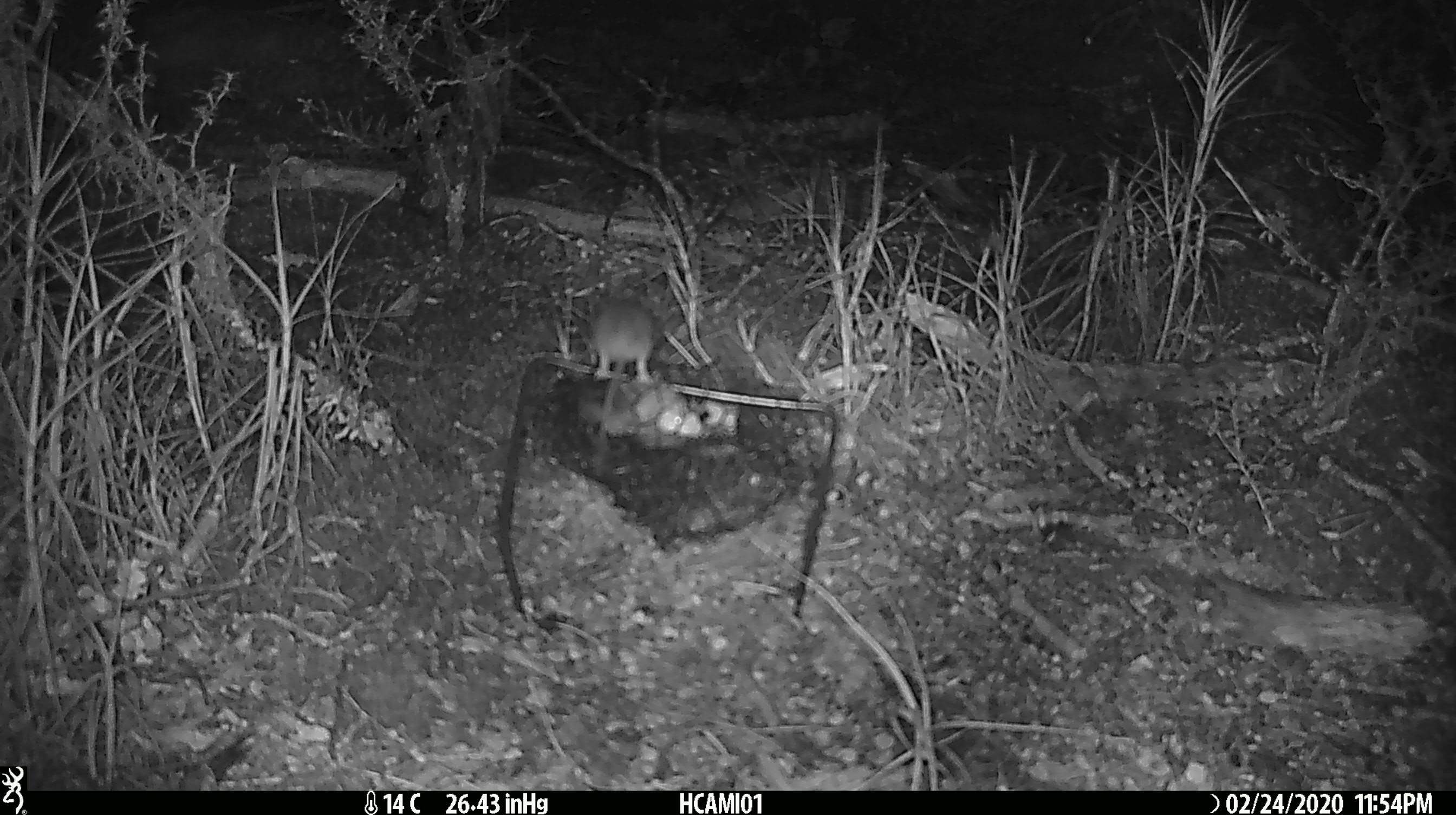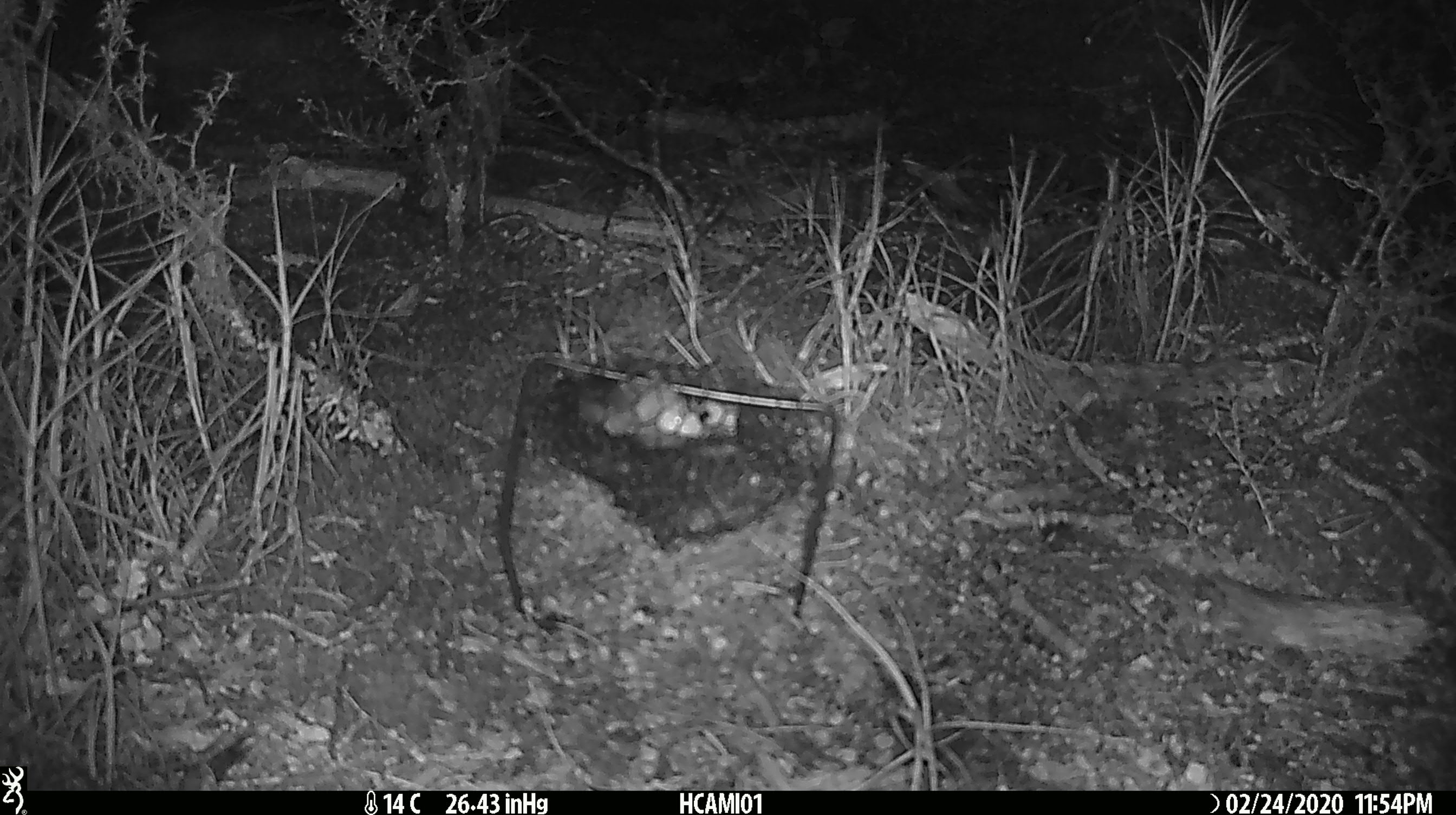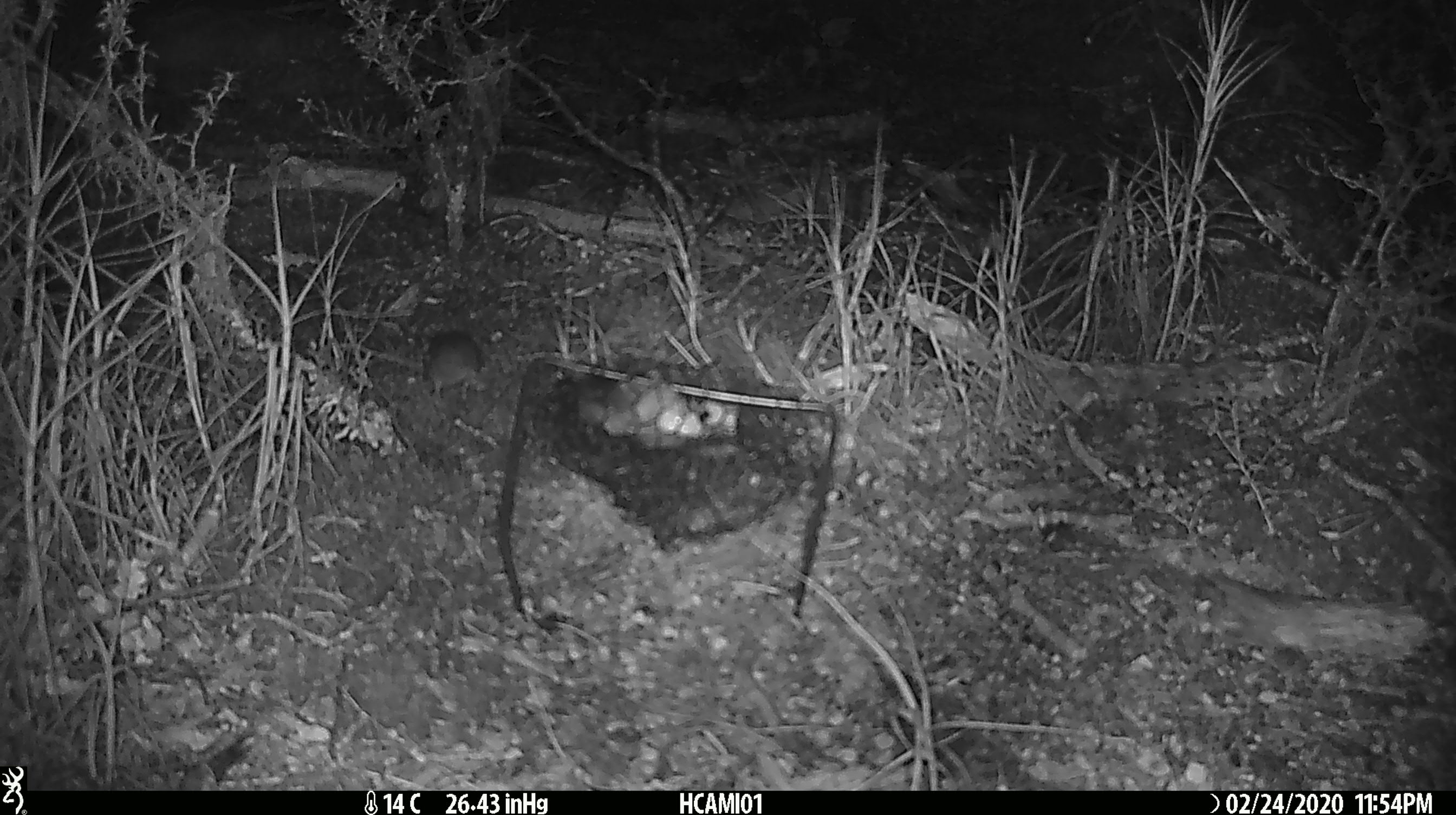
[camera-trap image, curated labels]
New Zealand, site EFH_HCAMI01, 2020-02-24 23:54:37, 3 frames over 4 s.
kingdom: Animalia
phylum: Chordata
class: Mammalia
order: Rodentia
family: Muridae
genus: Mus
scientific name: Mus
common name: mouse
Mouse (Mus).